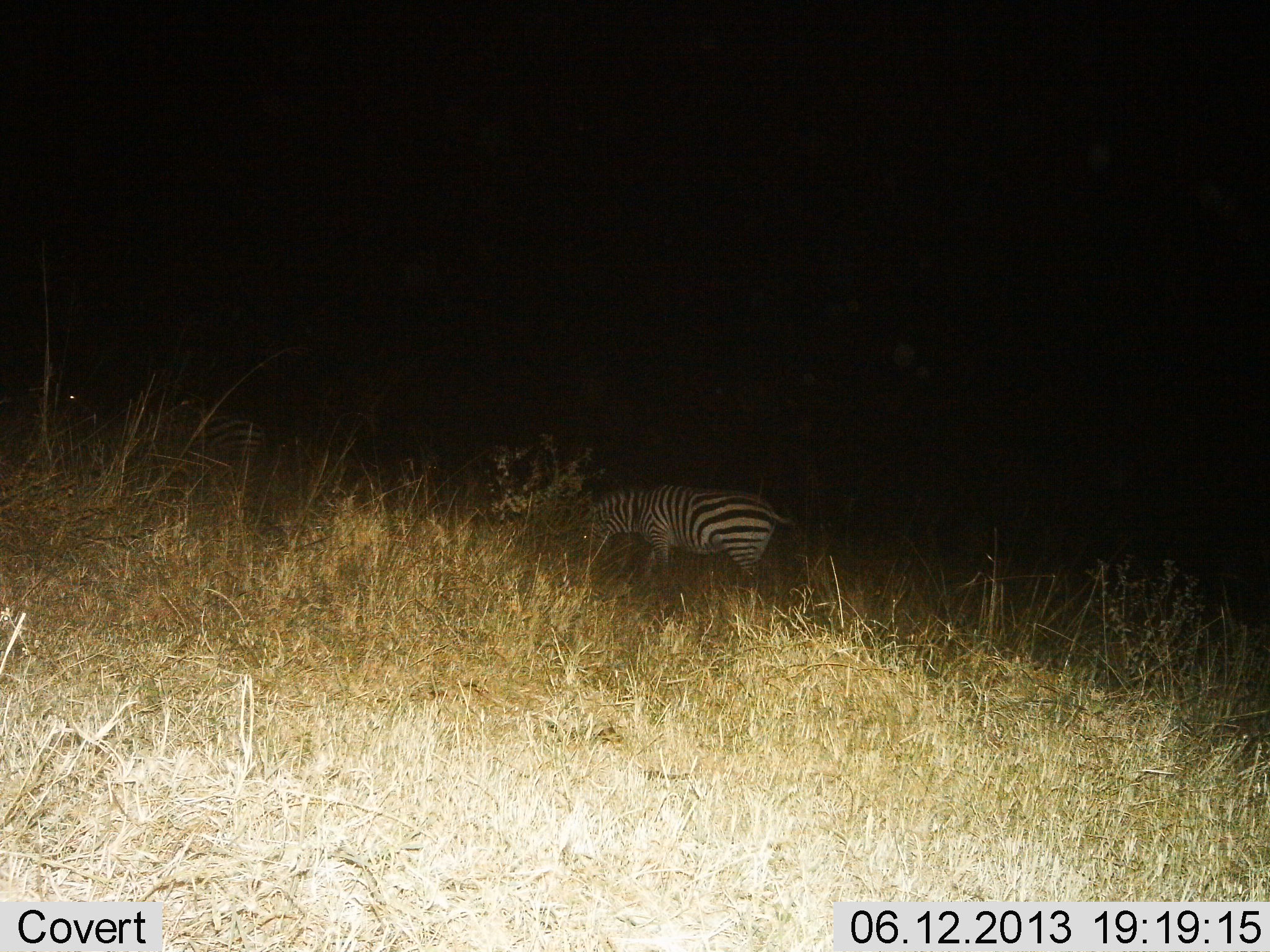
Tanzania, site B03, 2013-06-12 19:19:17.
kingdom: Animalia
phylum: Chordata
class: Mammalia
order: Perissodactyla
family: Equidae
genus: Equus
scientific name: Equus quagga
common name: plains zebra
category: zebra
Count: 2.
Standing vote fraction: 10%.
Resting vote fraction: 0%.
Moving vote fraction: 0%.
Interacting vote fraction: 0%.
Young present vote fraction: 0%.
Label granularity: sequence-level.